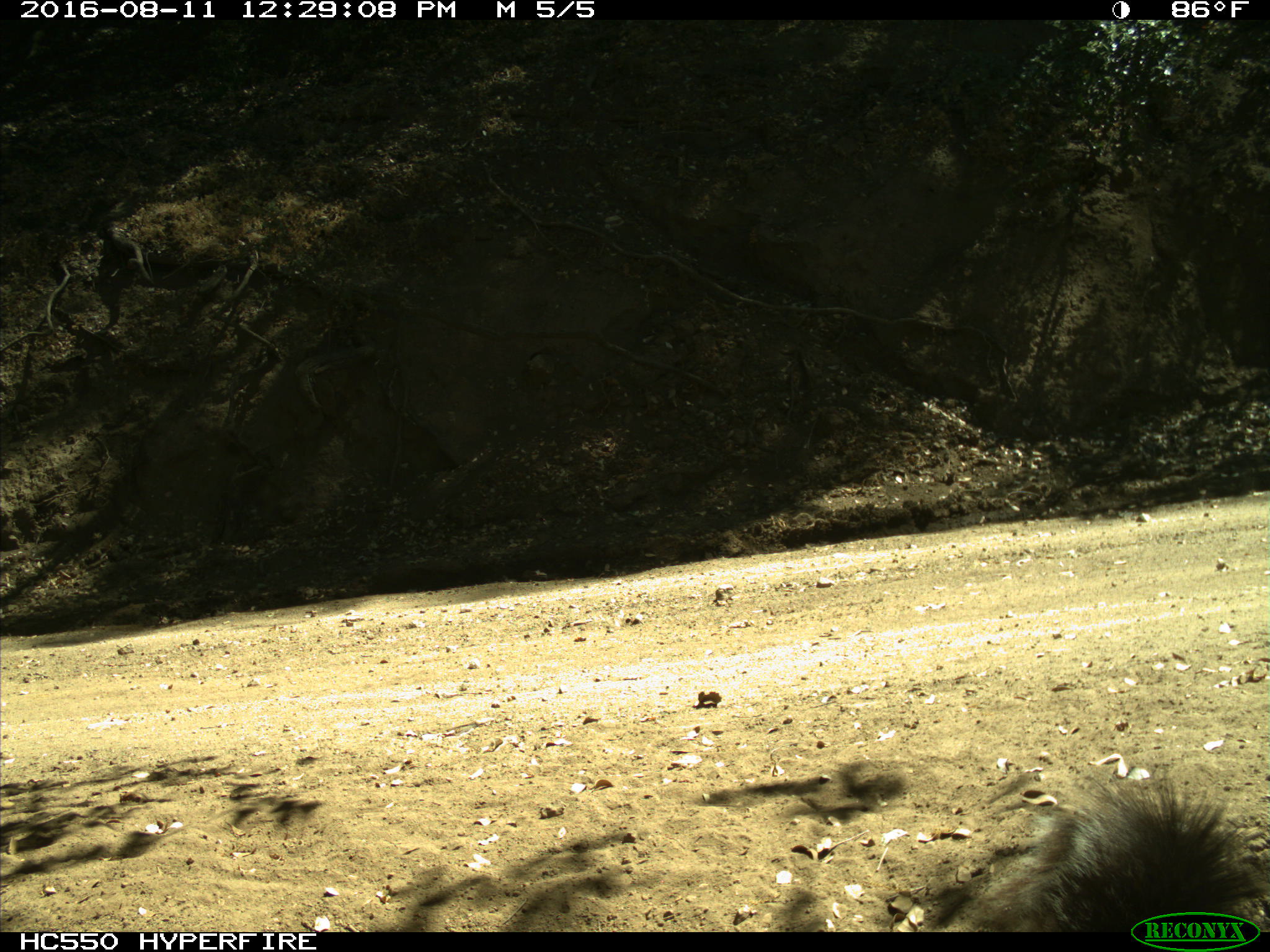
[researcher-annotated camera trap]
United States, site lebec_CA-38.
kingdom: Animalia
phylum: Chordata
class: Mammalia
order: Rodentia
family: Sciuridae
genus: Sciurus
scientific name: Sciurus carolinensis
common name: eastern gray squirrel